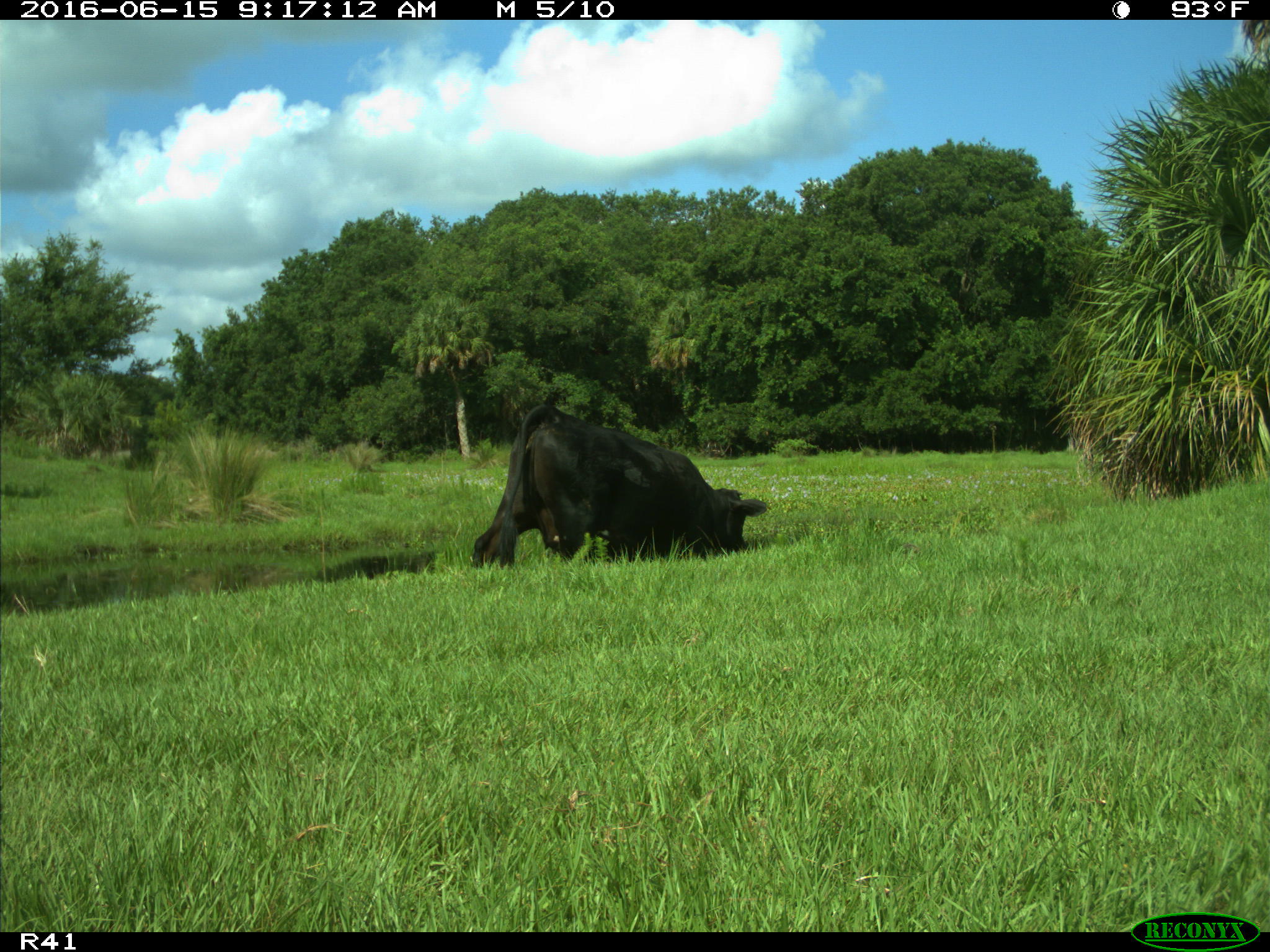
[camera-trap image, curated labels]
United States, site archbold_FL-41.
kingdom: Animalia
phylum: Chordata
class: Mammalia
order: Artiodactyla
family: Bovidae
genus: Bos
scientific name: Bos taurus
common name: domestic cow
Bos taurus (domestic cow).